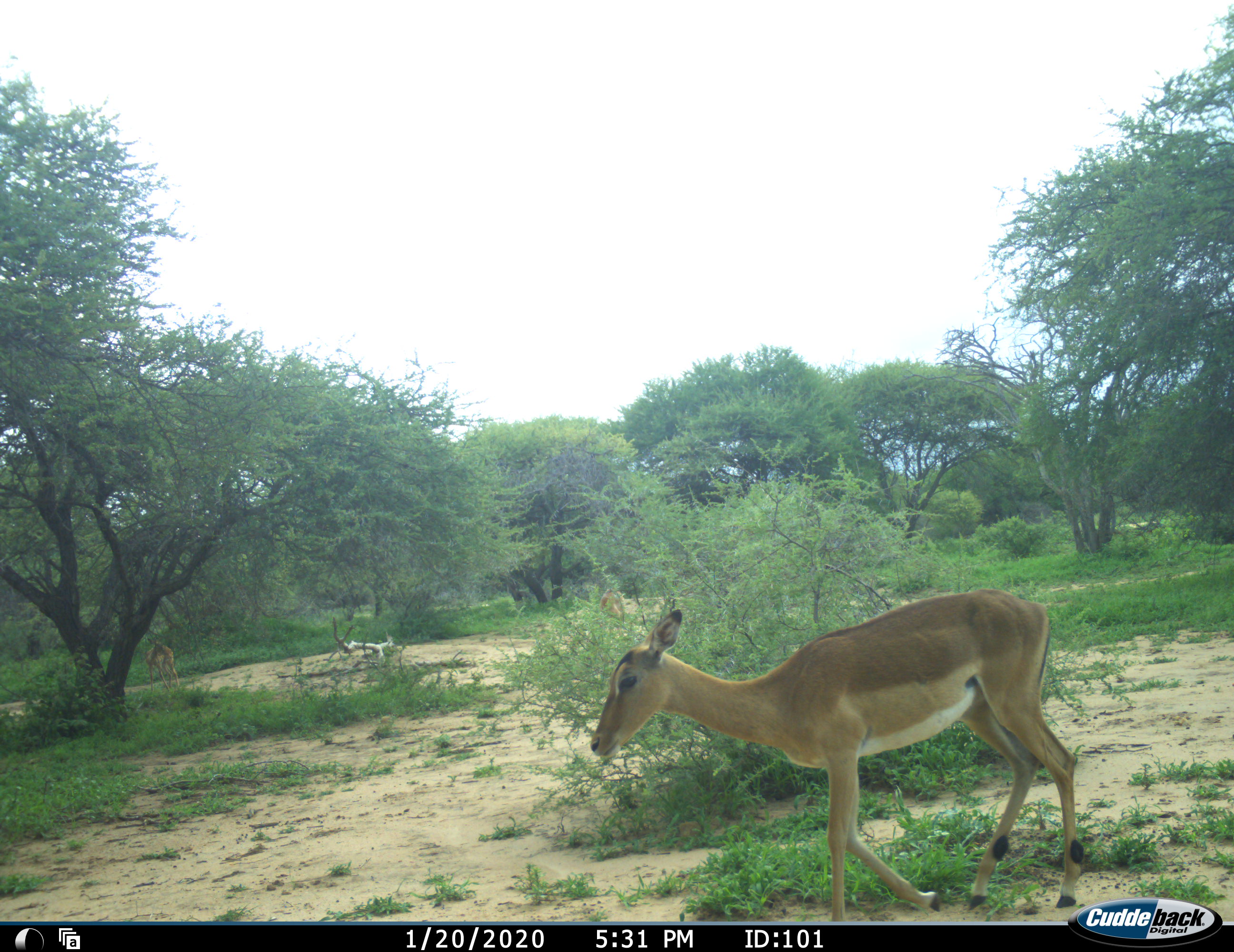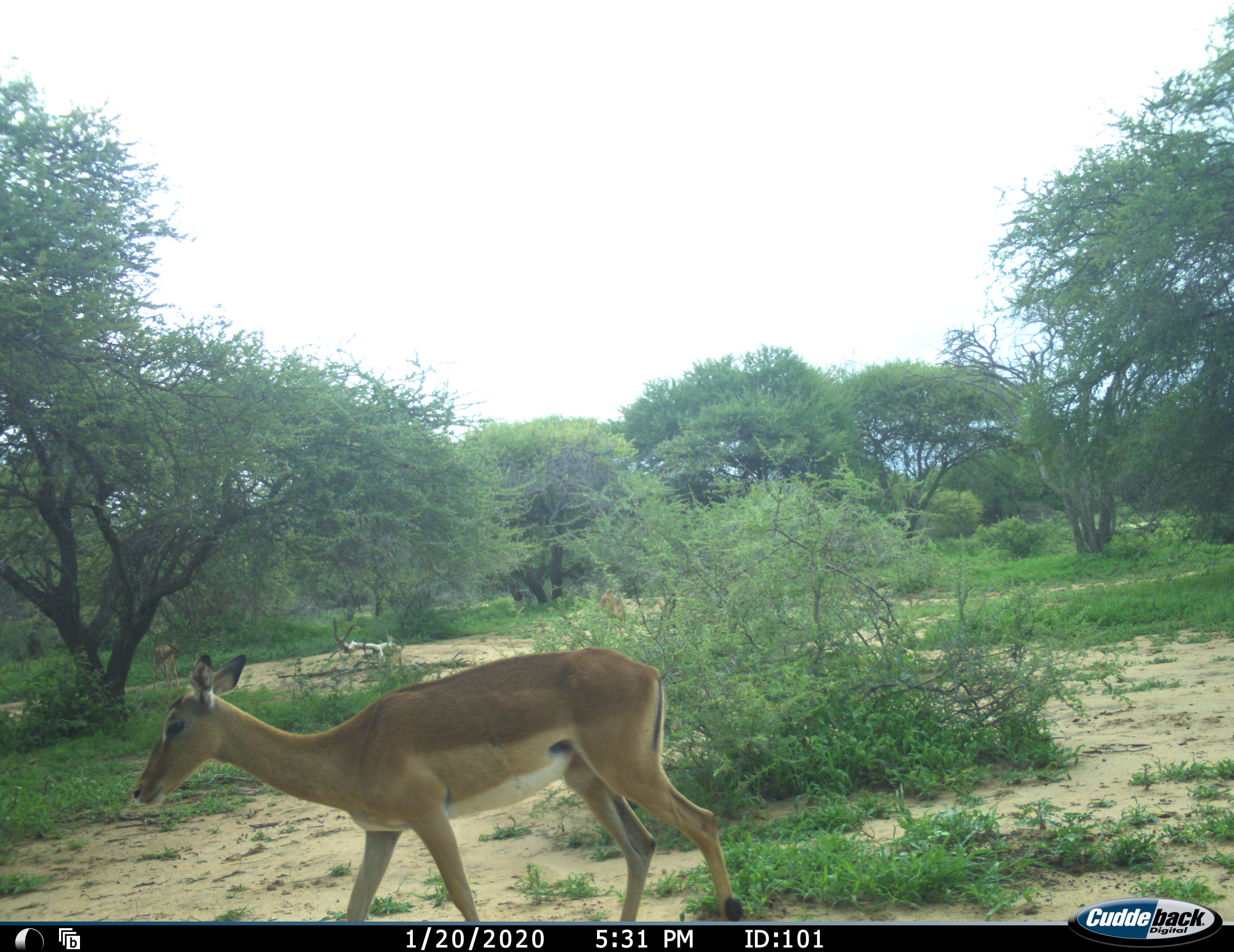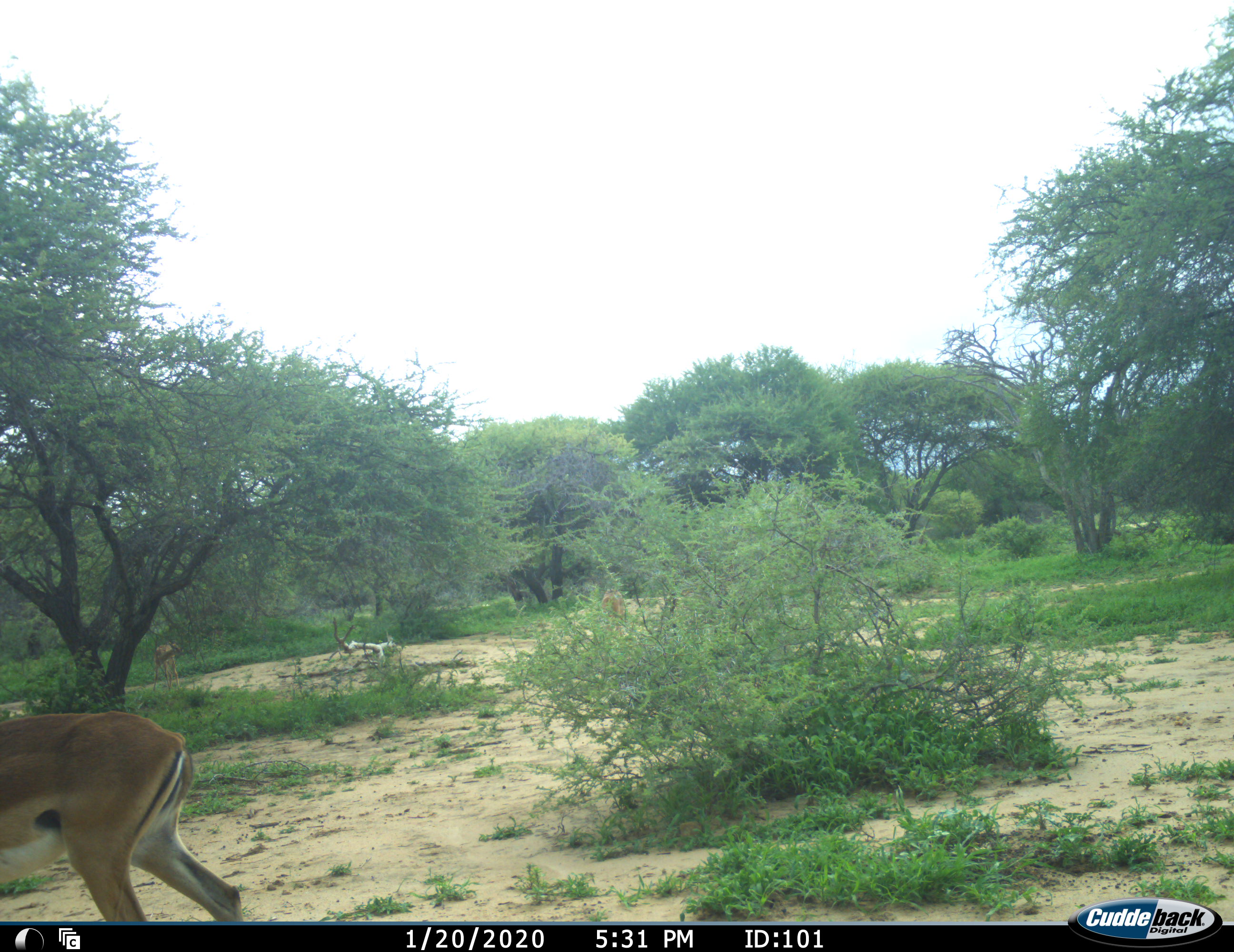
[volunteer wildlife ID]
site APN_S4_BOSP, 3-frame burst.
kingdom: Animalia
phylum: Chordata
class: Mammalia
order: Artiodactyla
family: Bovidae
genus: Aepyceros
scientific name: Aepyceros melampus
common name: impala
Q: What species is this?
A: Impala (Aepyceros melampus).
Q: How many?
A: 2.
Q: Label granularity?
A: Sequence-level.